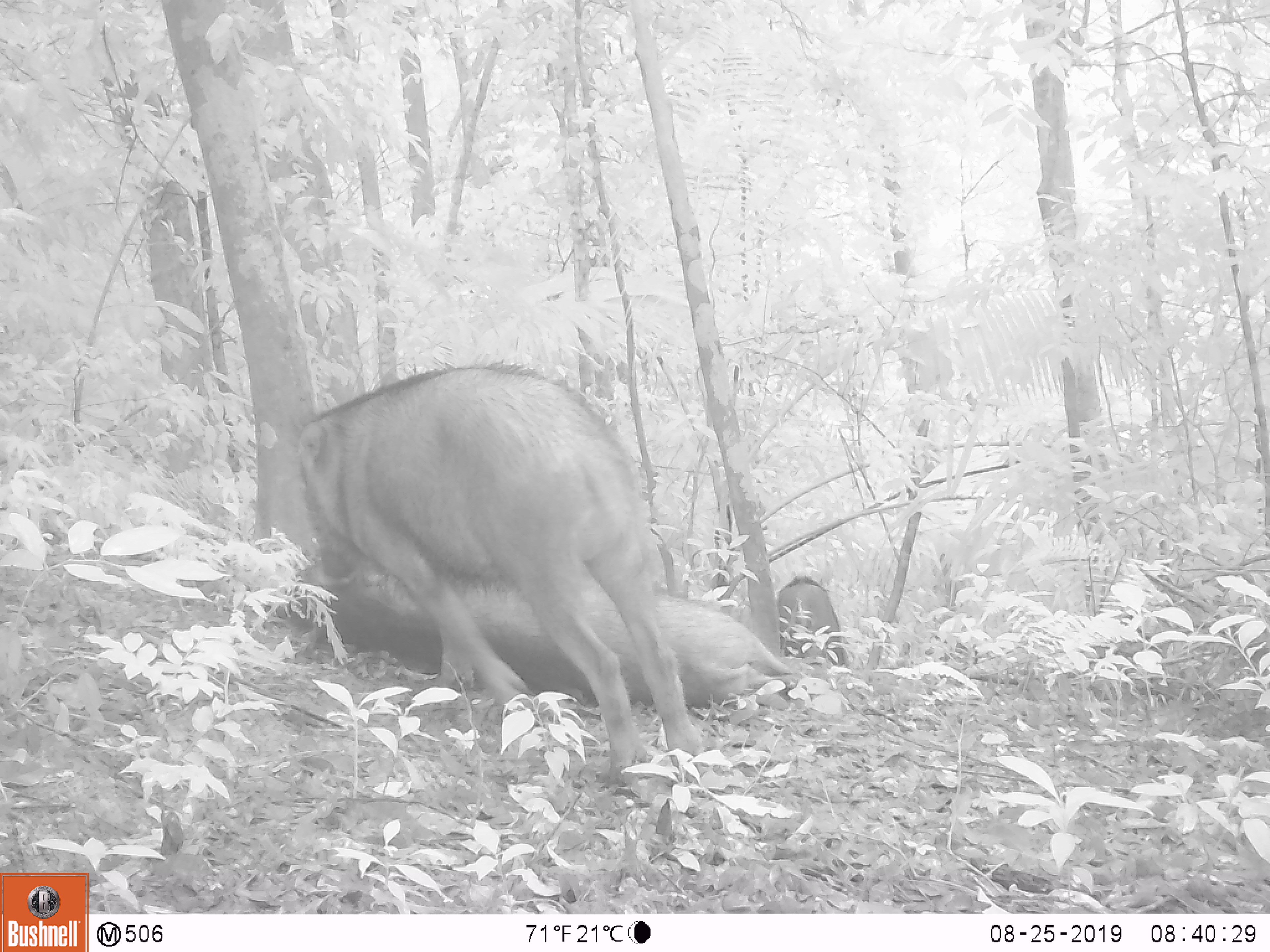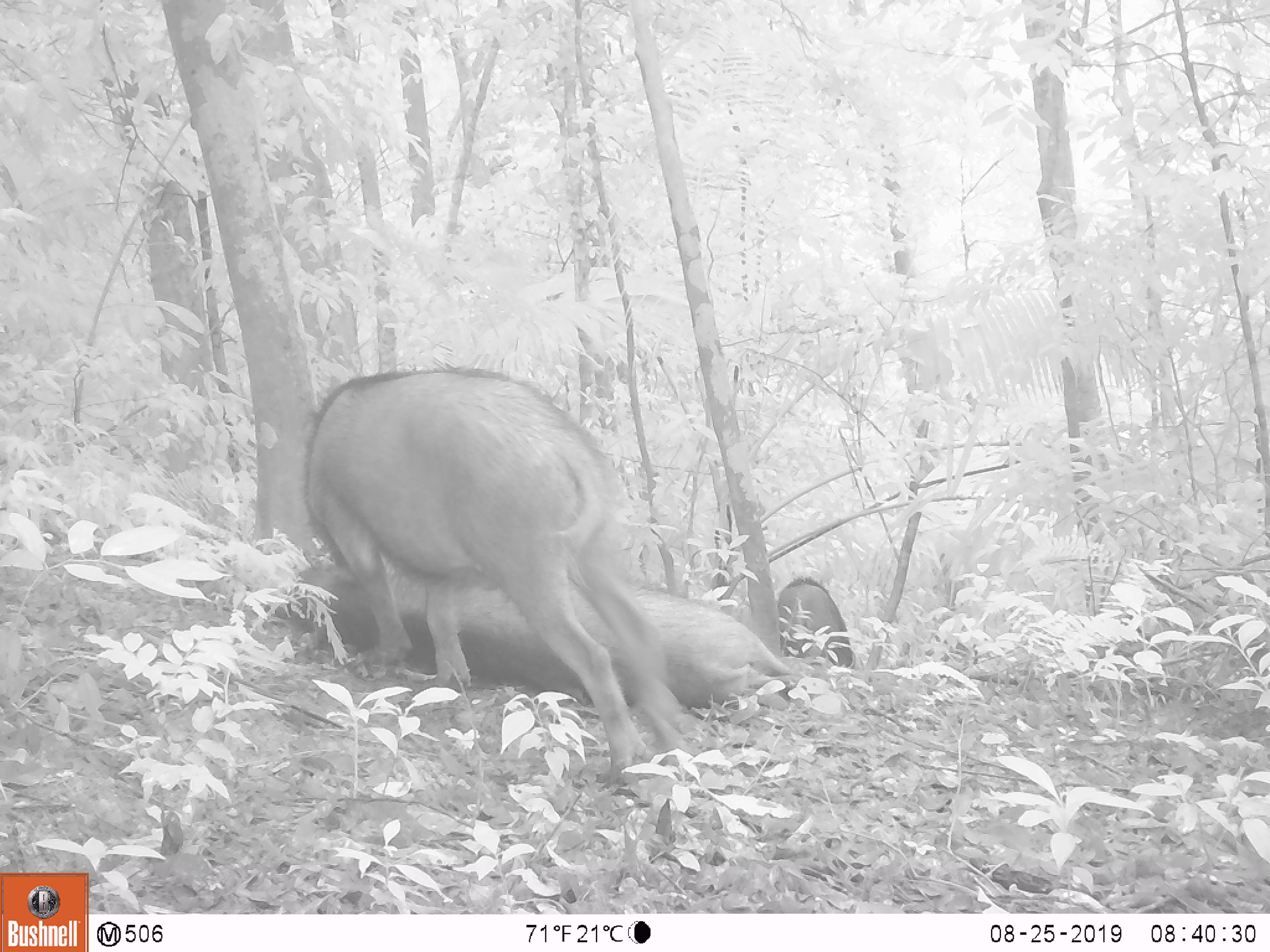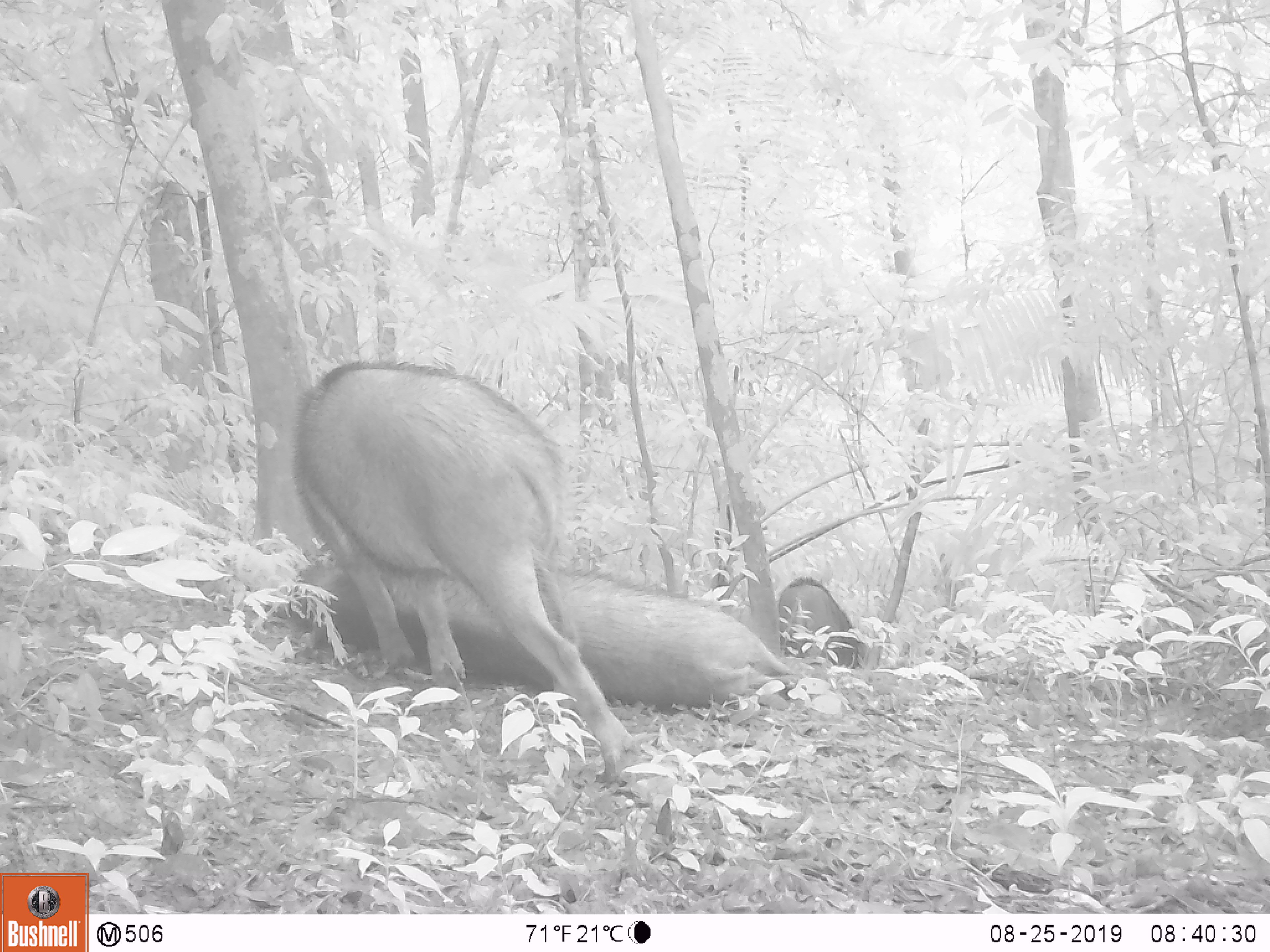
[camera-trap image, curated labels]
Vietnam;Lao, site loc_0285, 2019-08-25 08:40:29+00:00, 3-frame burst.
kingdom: Animalia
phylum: Chordata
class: Mammalia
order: Artiodactyla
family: Suidae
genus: Sus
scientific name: Sus scrofa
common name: eurasian wild pig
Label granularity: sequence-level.